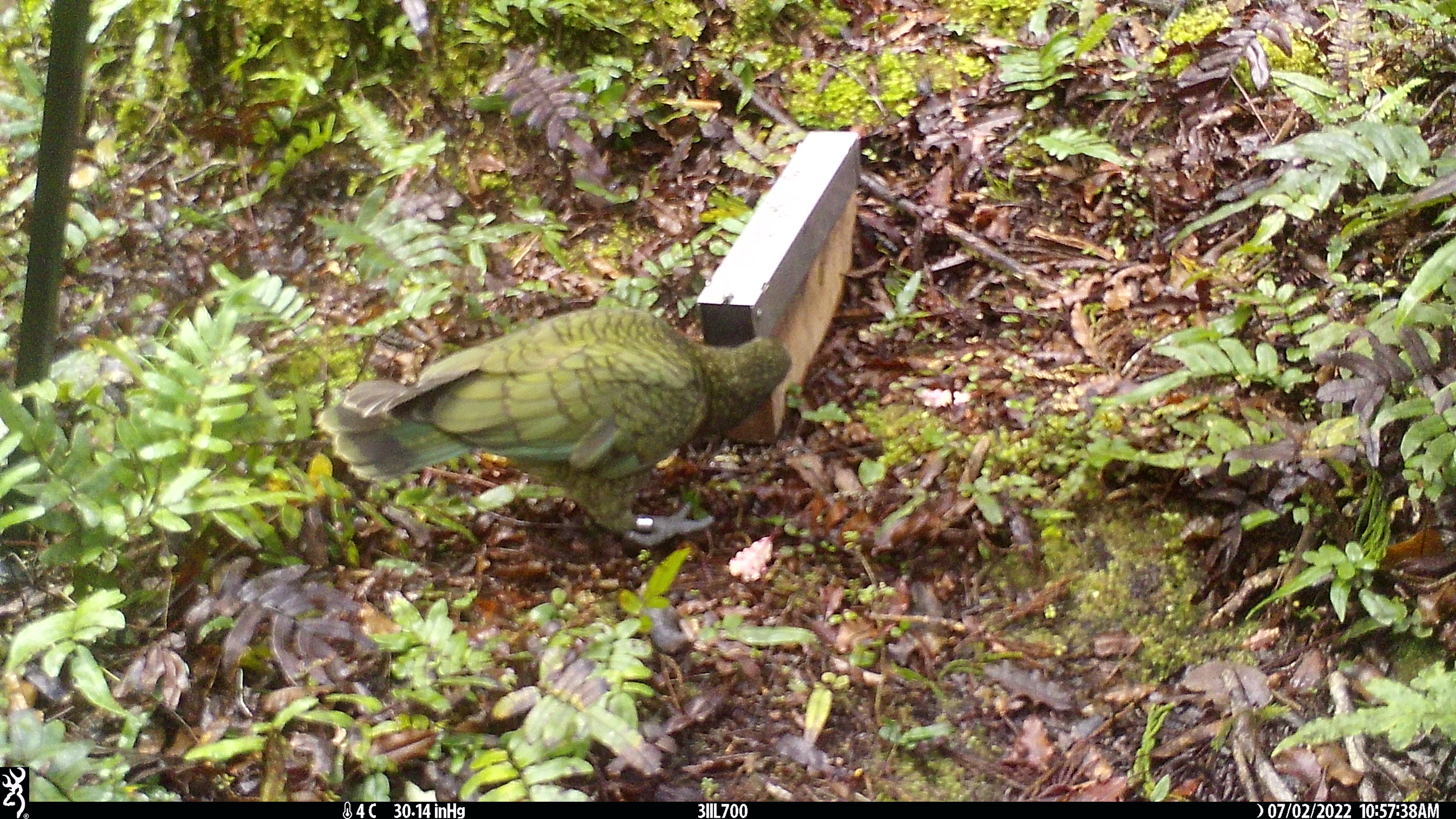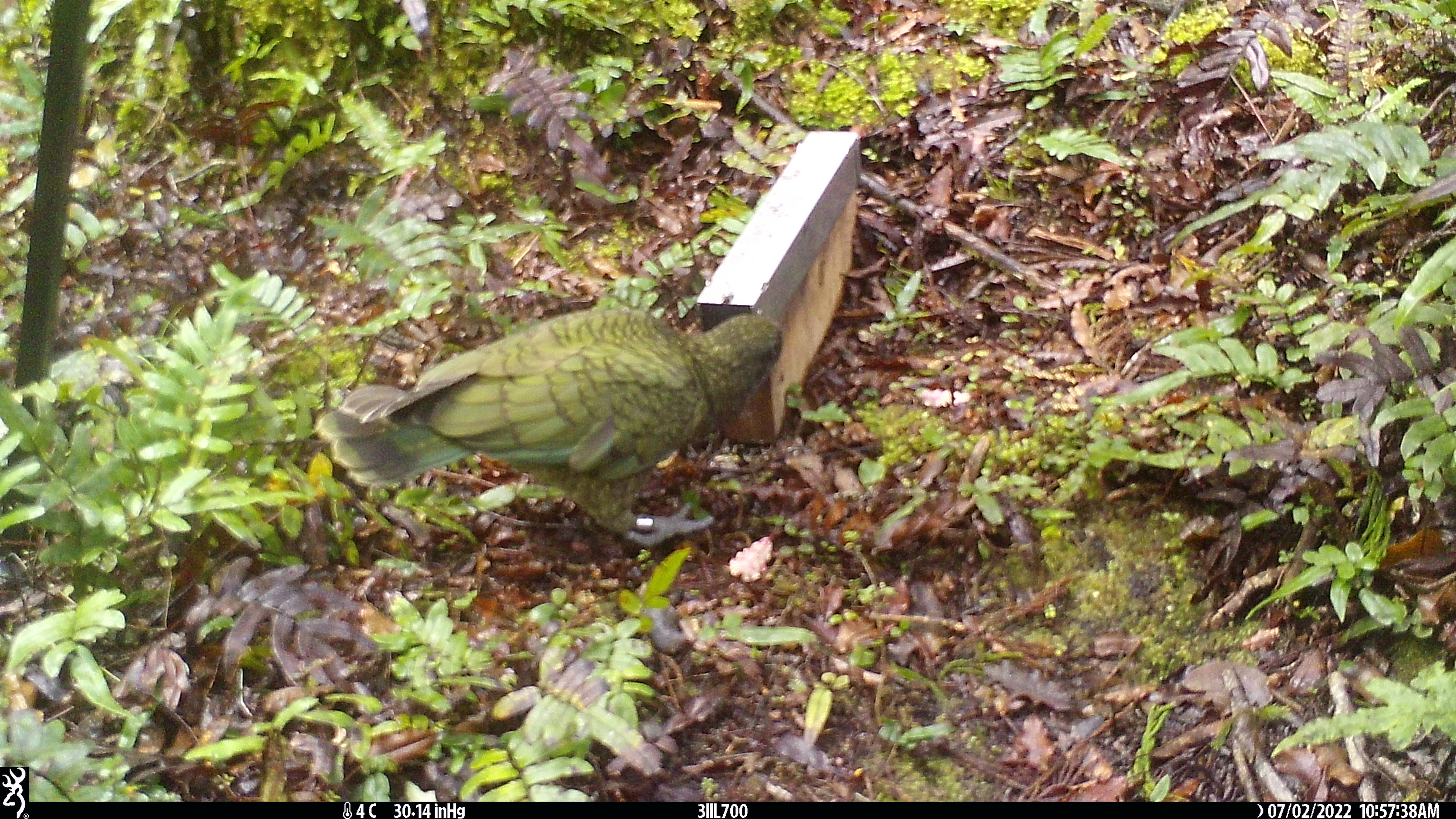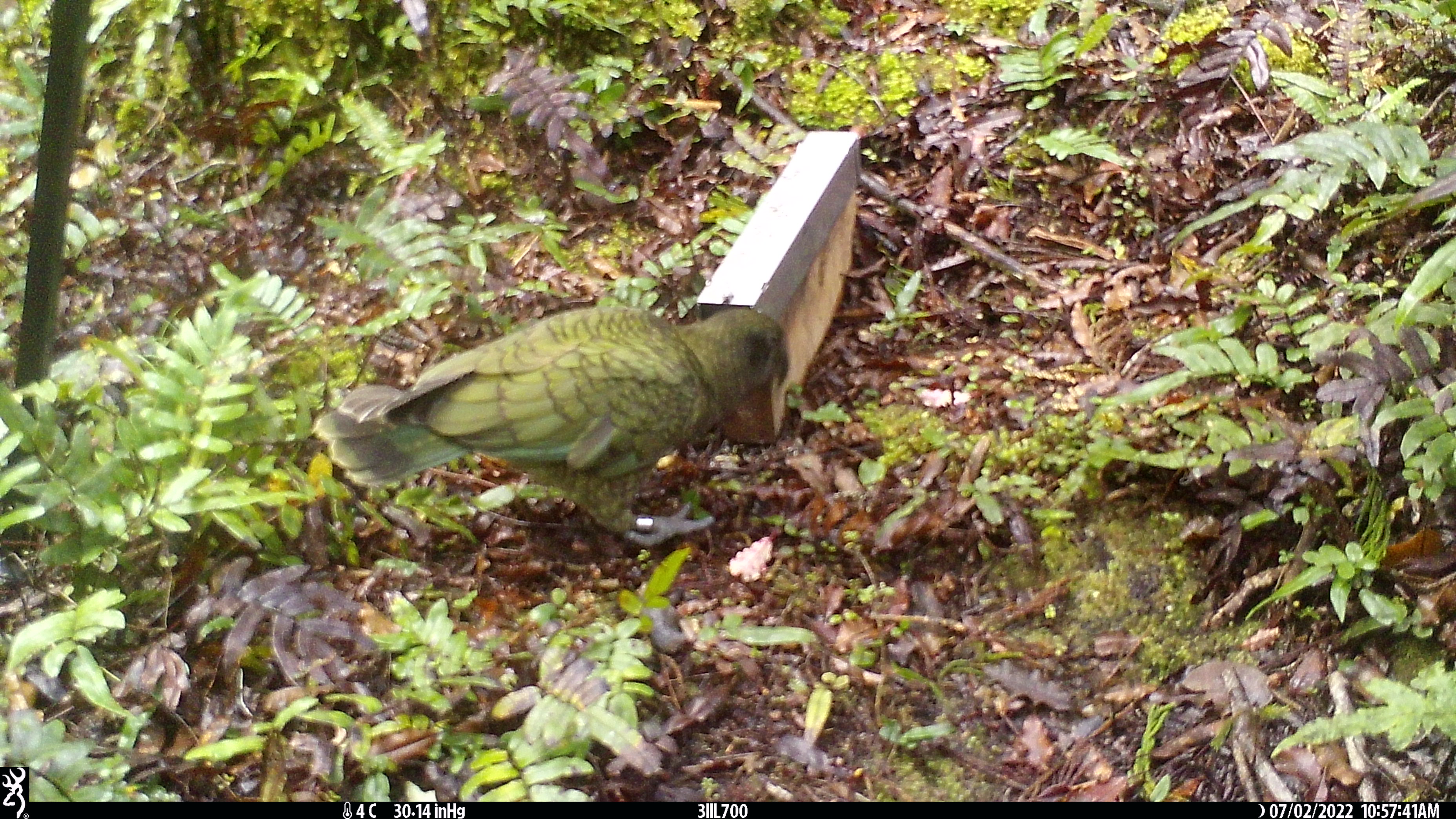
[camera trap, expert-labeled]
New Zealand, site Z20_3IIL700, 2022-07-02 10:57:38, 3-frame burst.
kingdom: Animalia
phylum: Chordata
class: Aves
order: Psittaciformes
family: Strigopidae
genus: Nestor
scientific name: Nestor notabilis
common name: kea